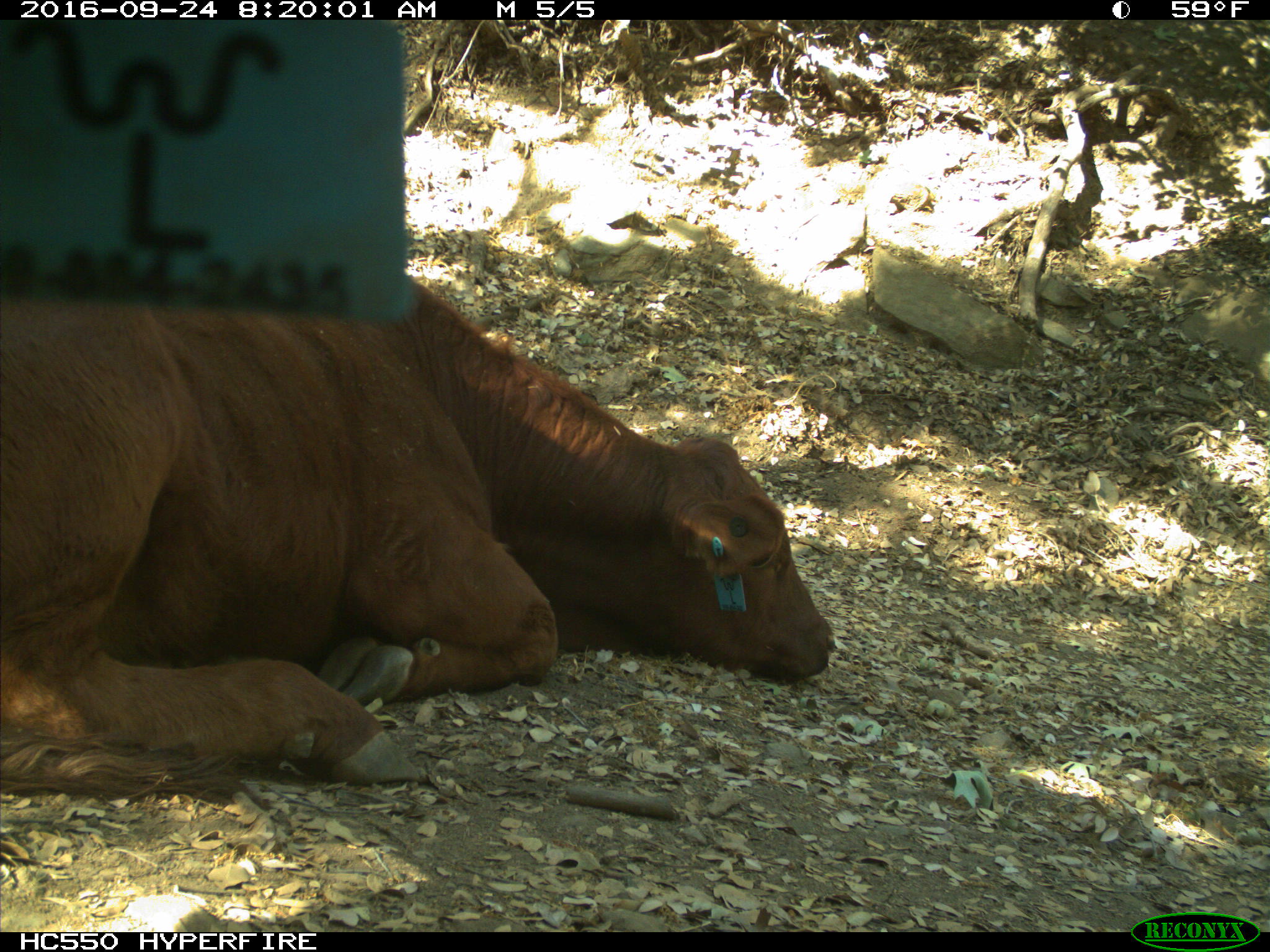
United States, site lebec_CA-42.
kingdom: Animalia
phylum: Chordata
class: Mammalia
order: Artiodactyla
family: Bovidae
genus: Bos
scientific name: Bos taurus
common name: domestic cow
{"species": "Bos taurus (domestic cow)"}